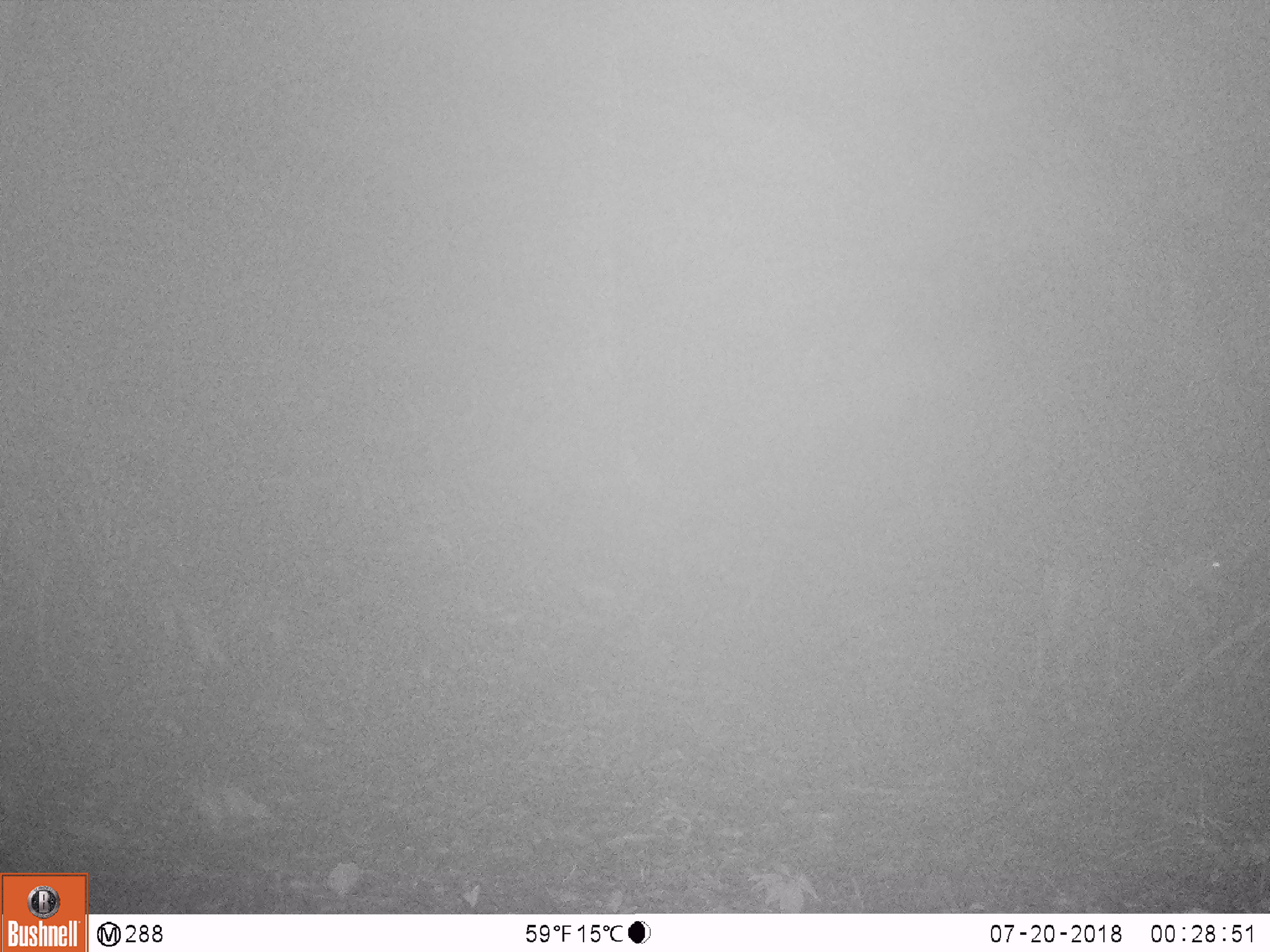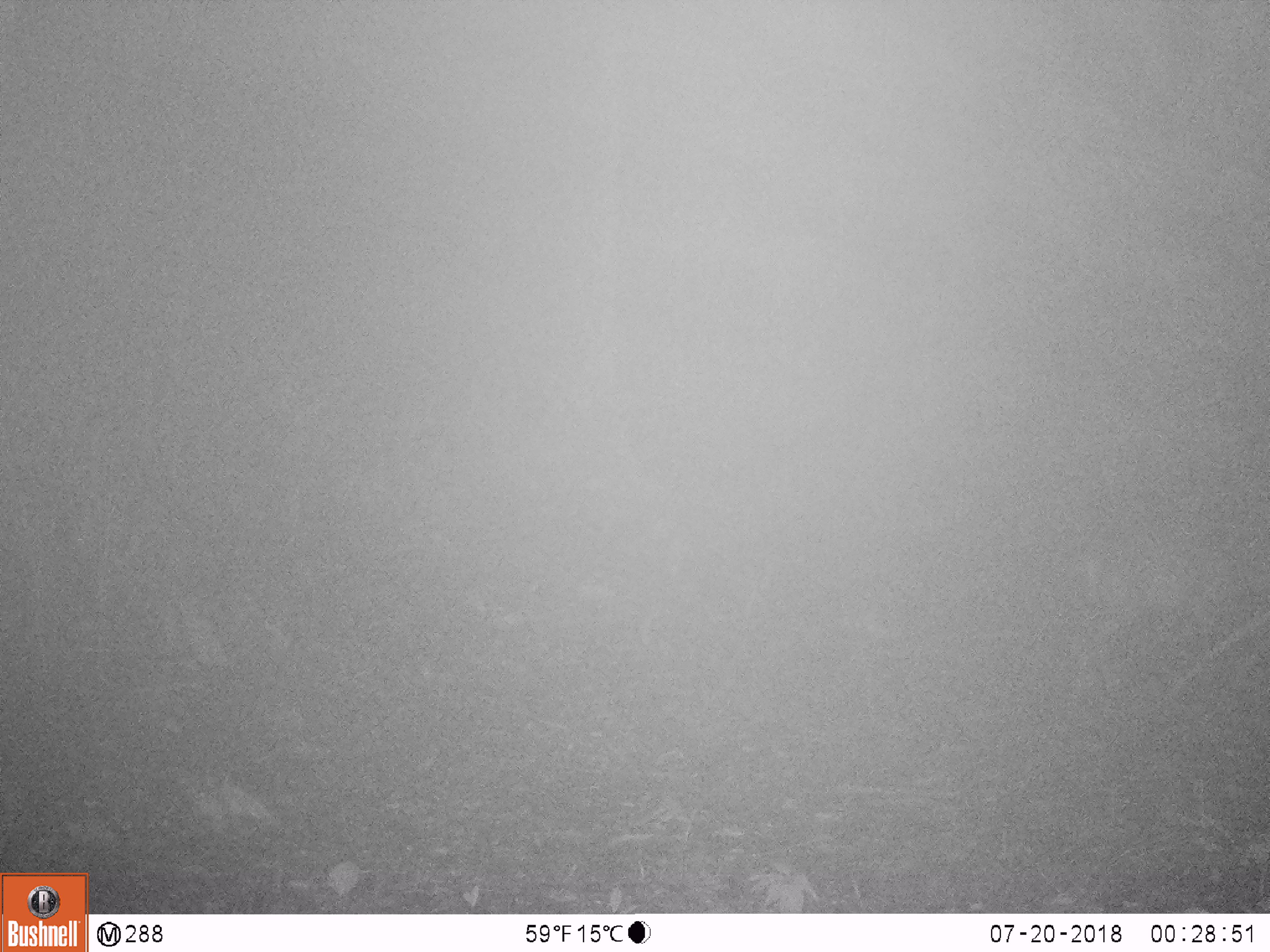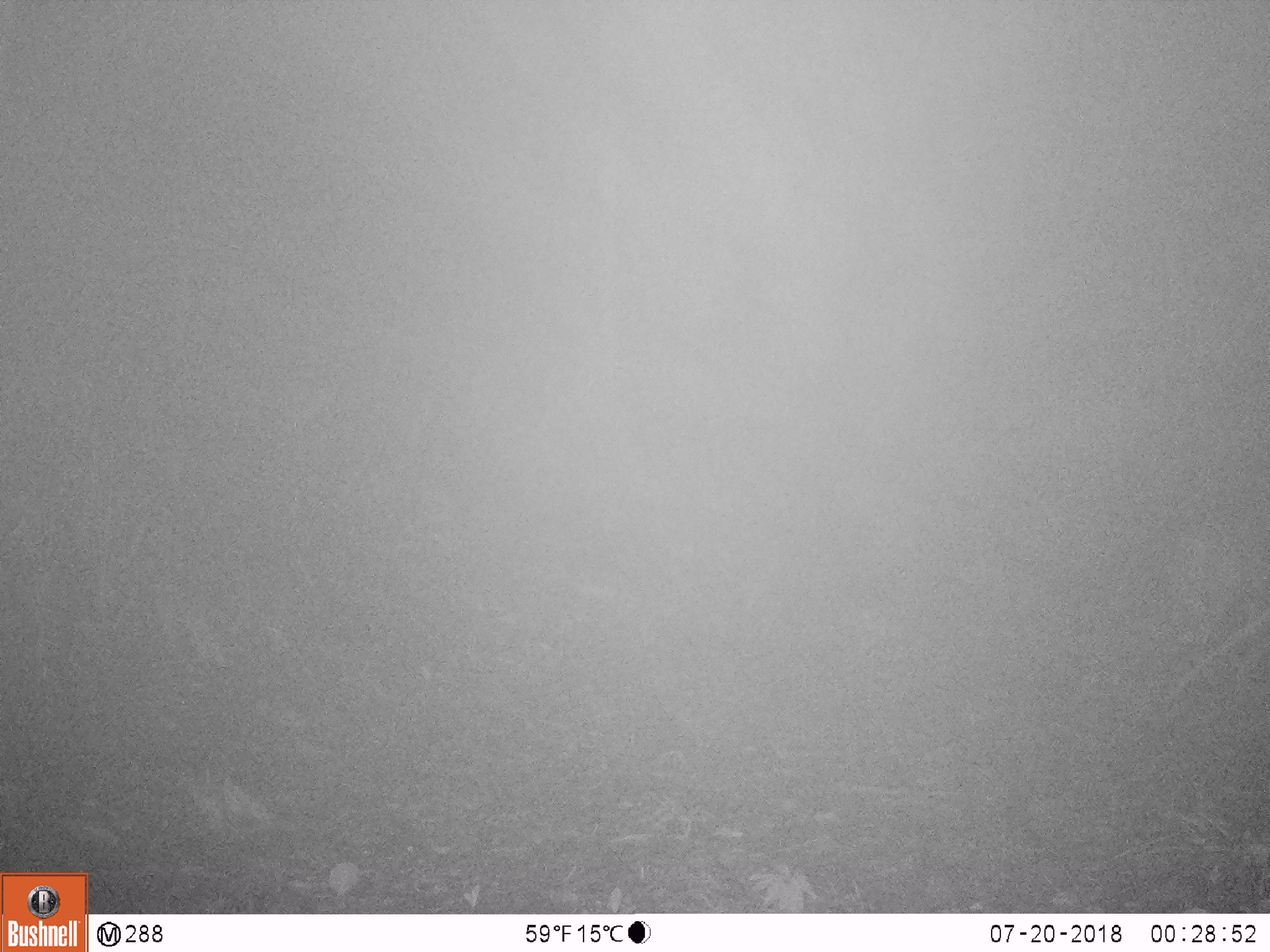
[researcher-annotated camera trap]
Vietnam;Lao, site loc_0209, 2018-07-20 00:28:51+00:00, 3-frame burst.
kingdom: Animalia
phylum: Chordata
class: Mammalia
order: Artiodactyla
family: Cervidae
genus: Muntiacus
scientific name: Muntiacus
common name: muntjacs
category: unidentified muntjac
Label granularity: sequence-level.